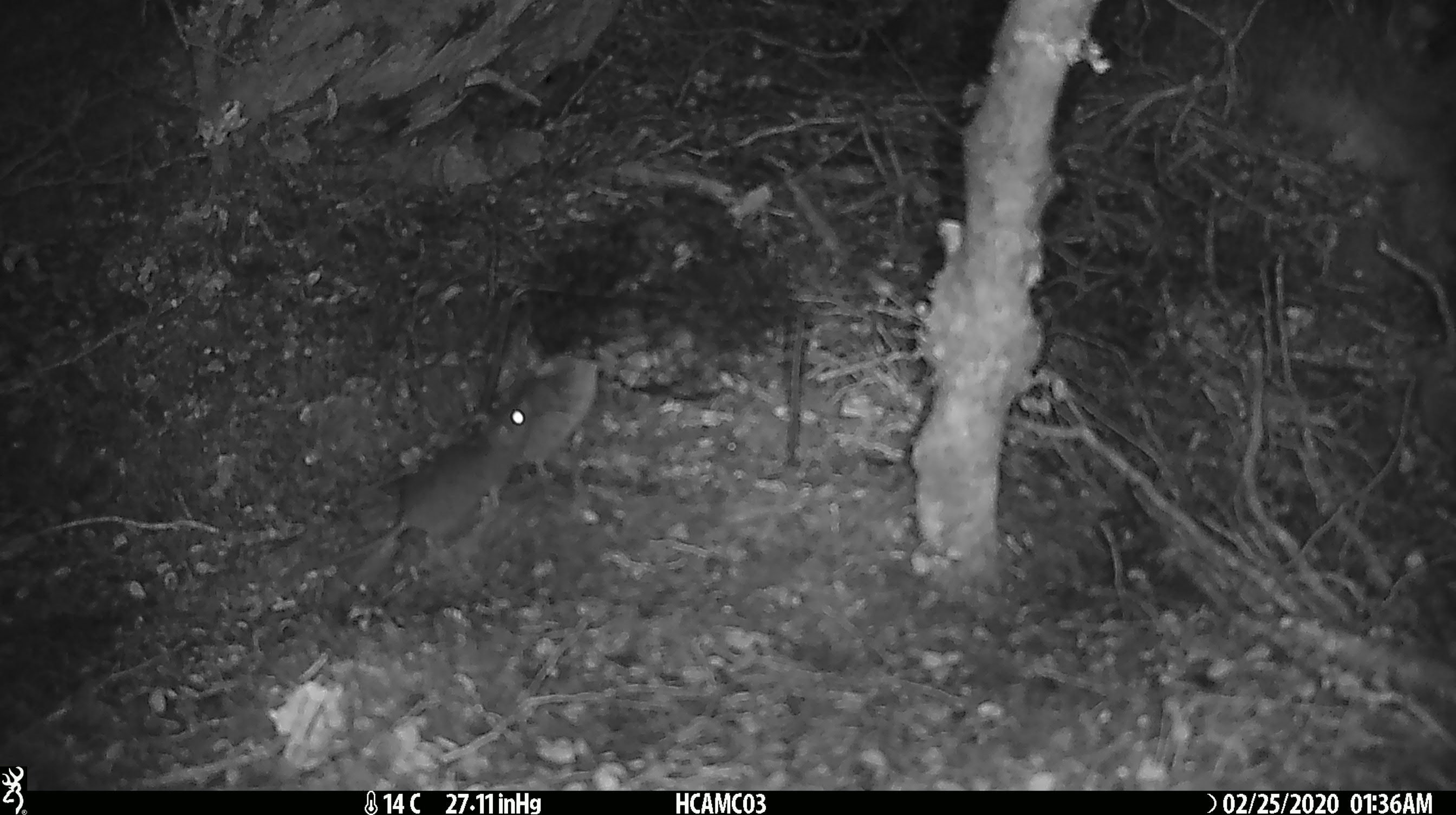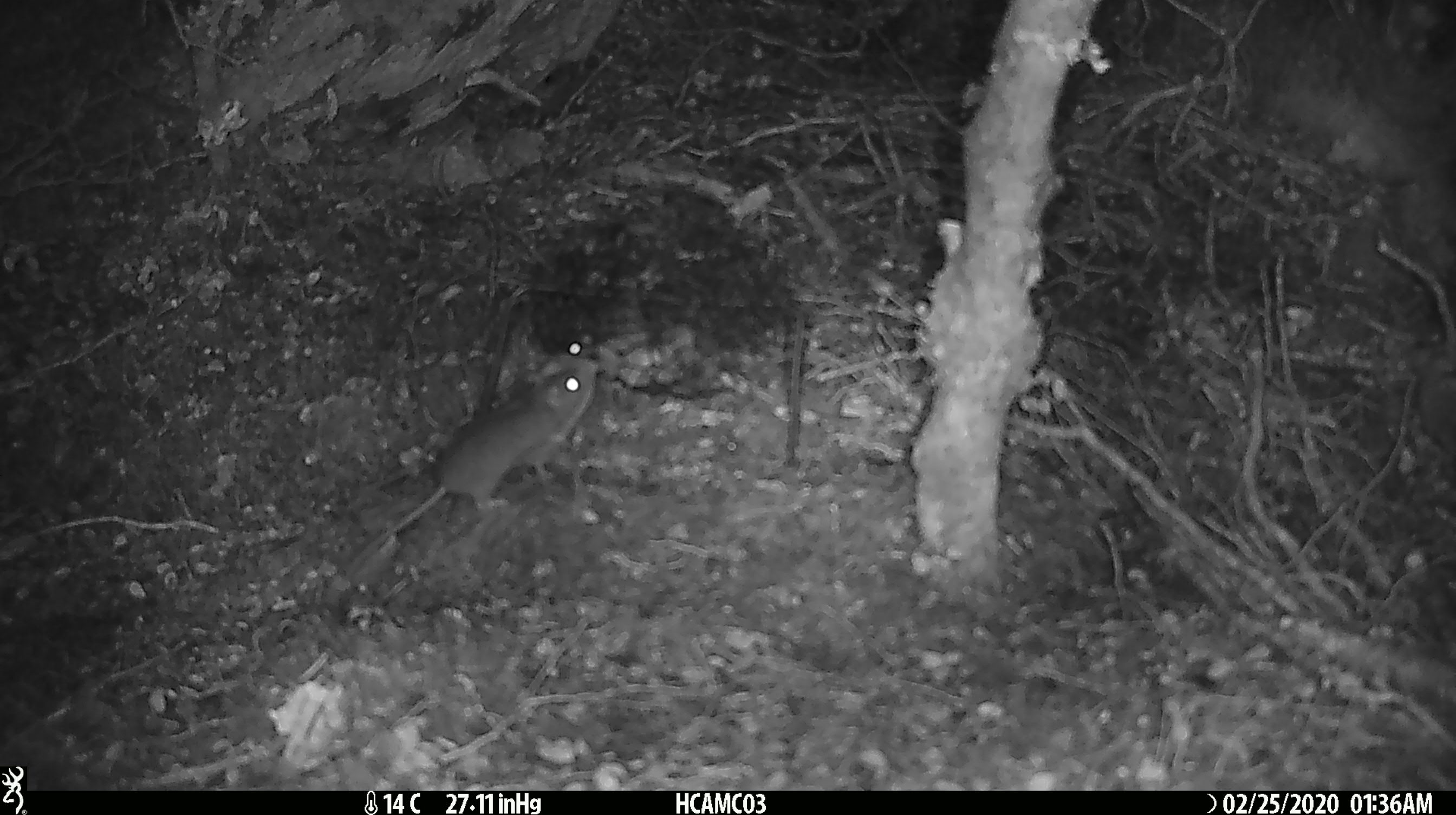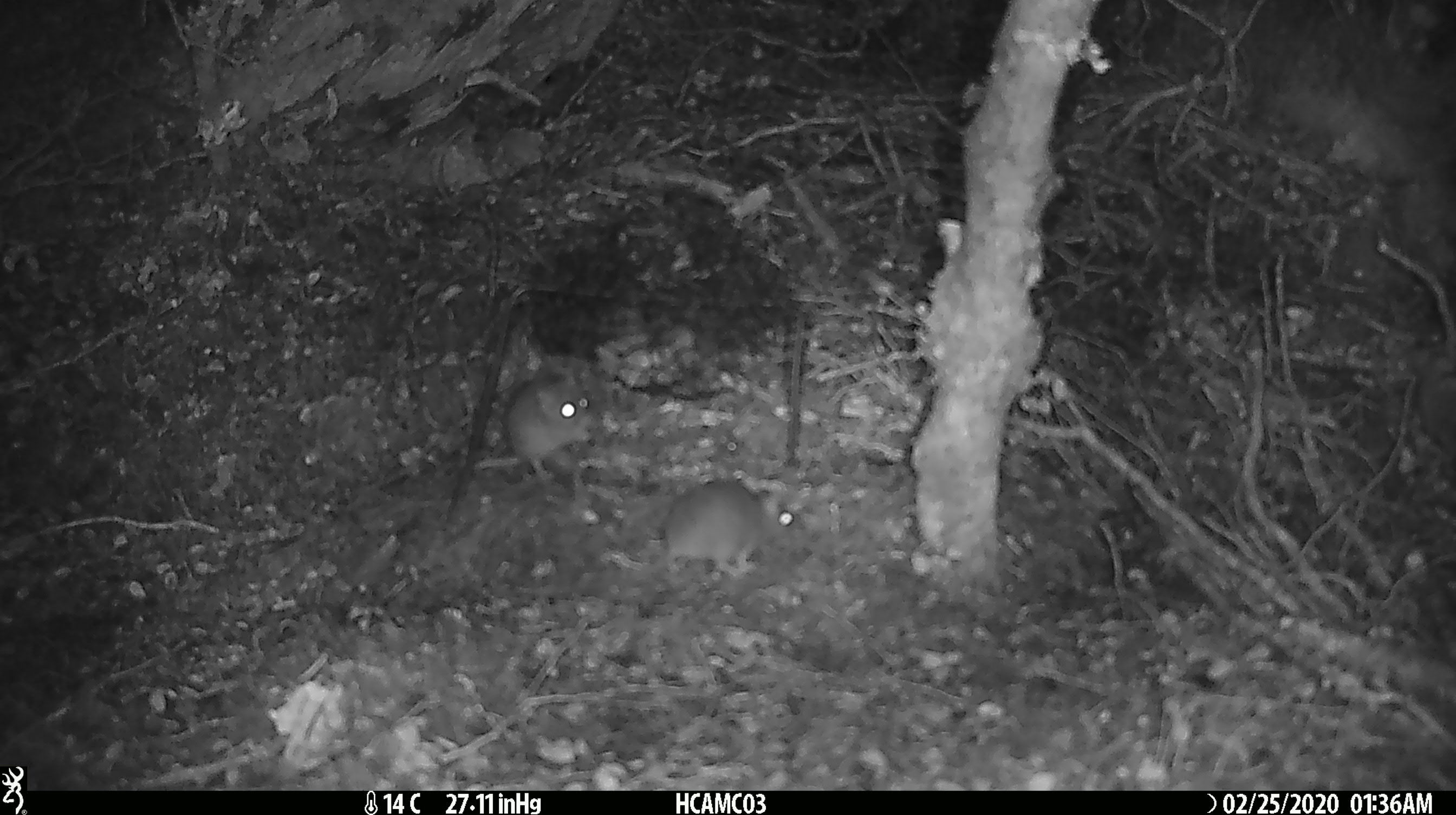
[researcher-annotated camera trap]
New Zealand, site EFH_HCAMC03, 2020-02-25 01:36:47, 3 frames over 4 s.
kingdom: Animalia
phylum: Chordata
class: Mammalia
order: Rodentia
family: Muridae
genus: Mus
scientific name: Mus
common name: mouse